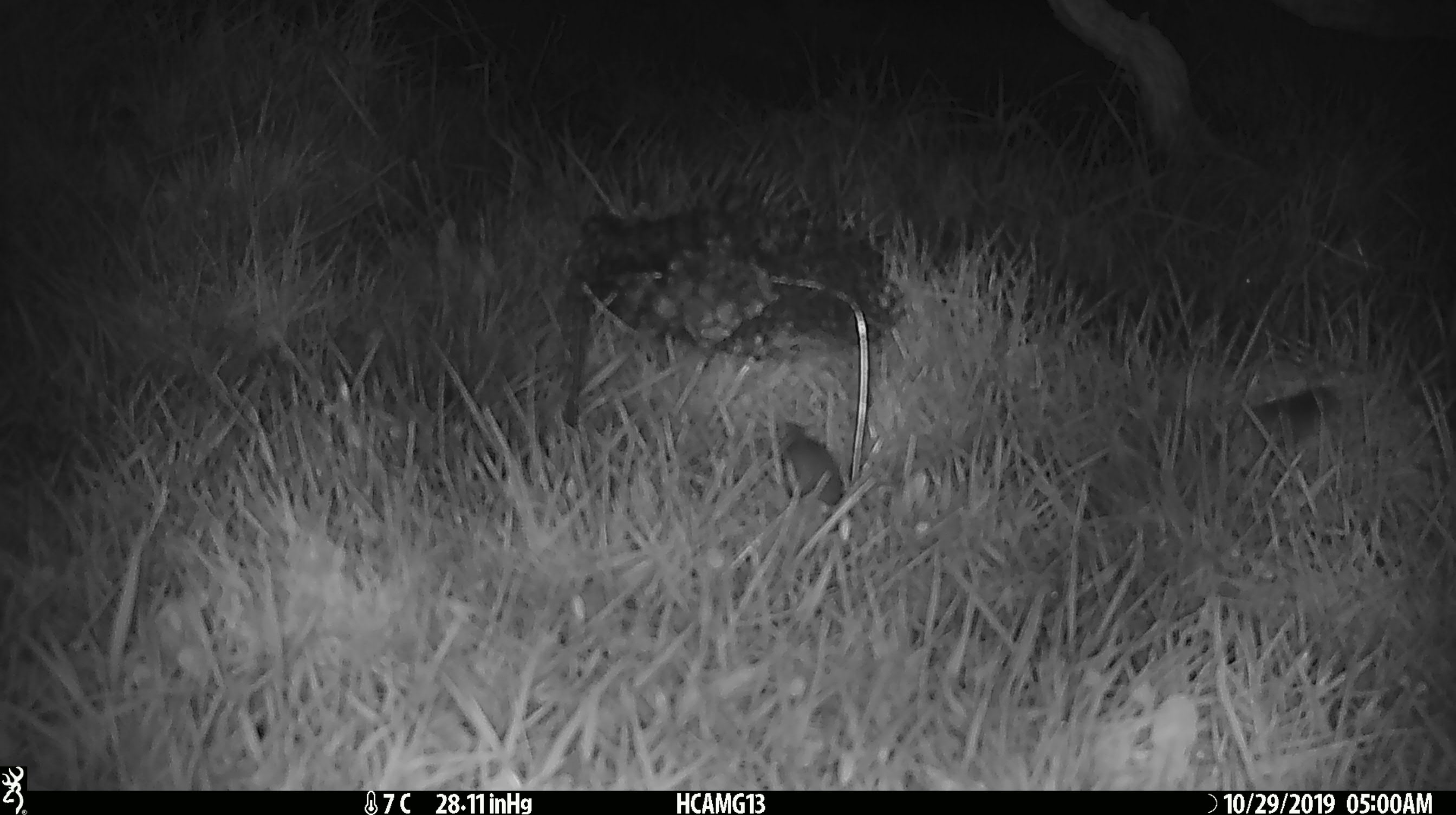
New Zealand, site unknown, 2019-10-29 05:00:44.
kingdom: Animalia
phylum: Chordata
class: Mammalia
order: Rodentia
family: Muridae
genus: Mus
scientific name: Mus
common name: mouse